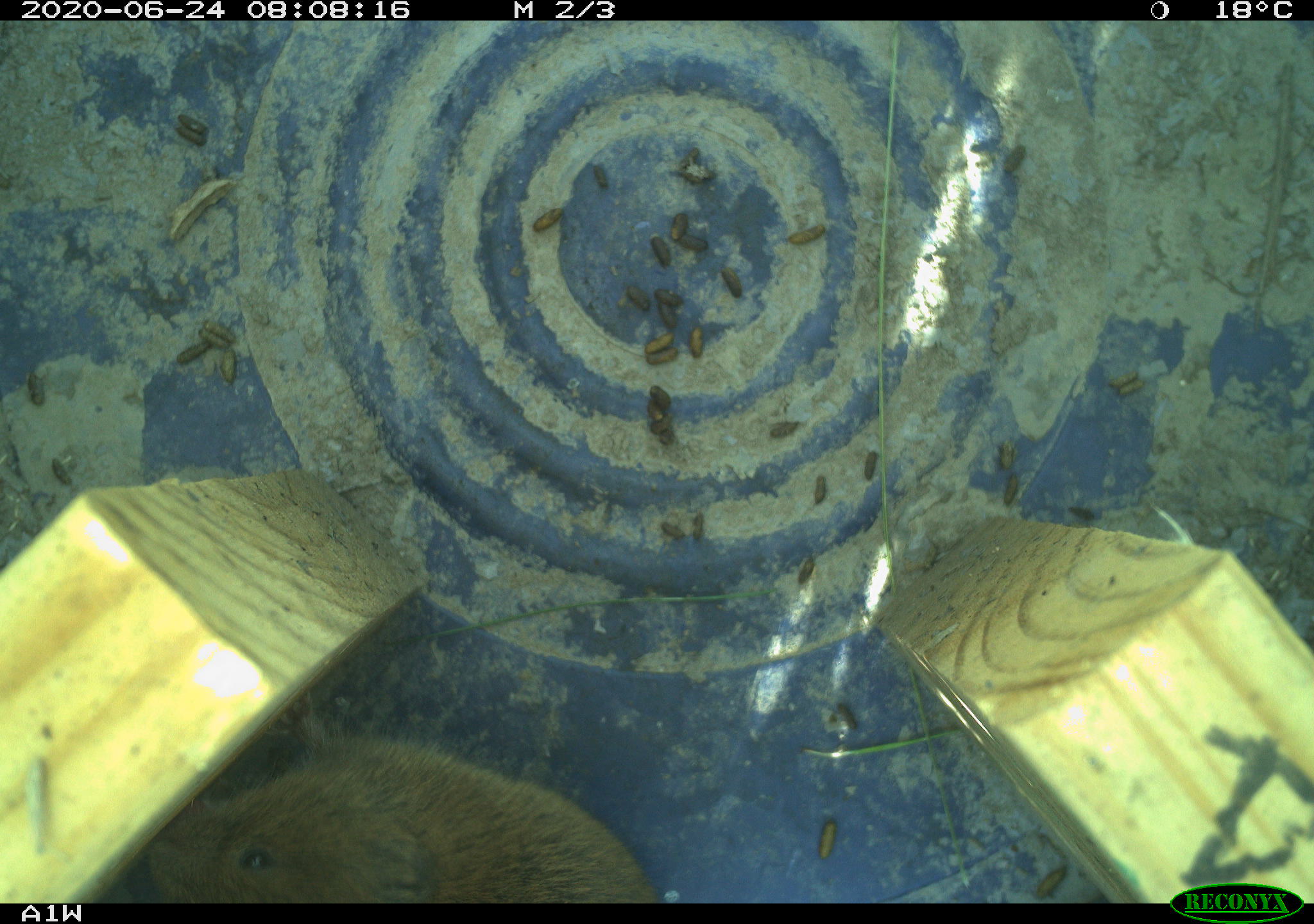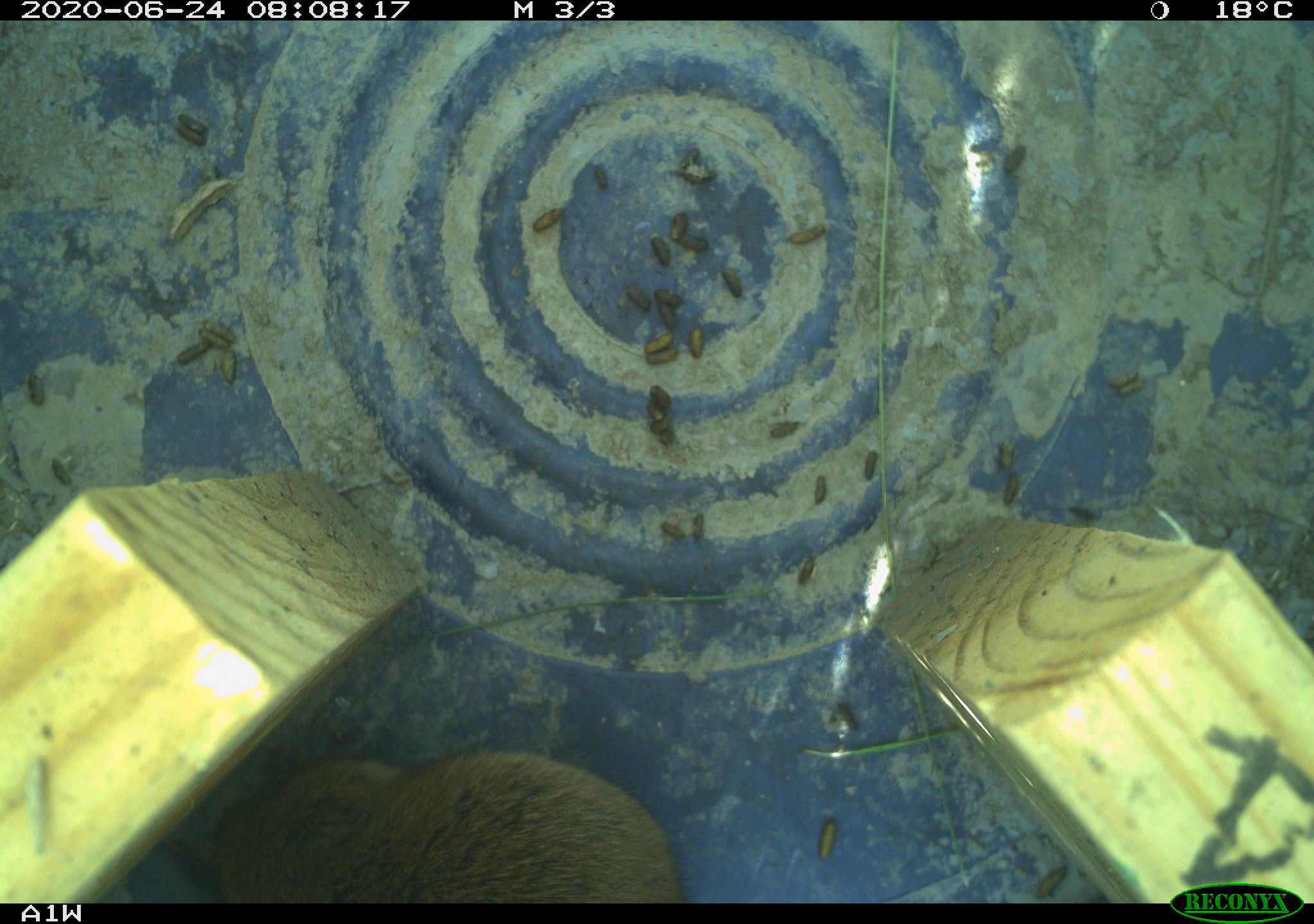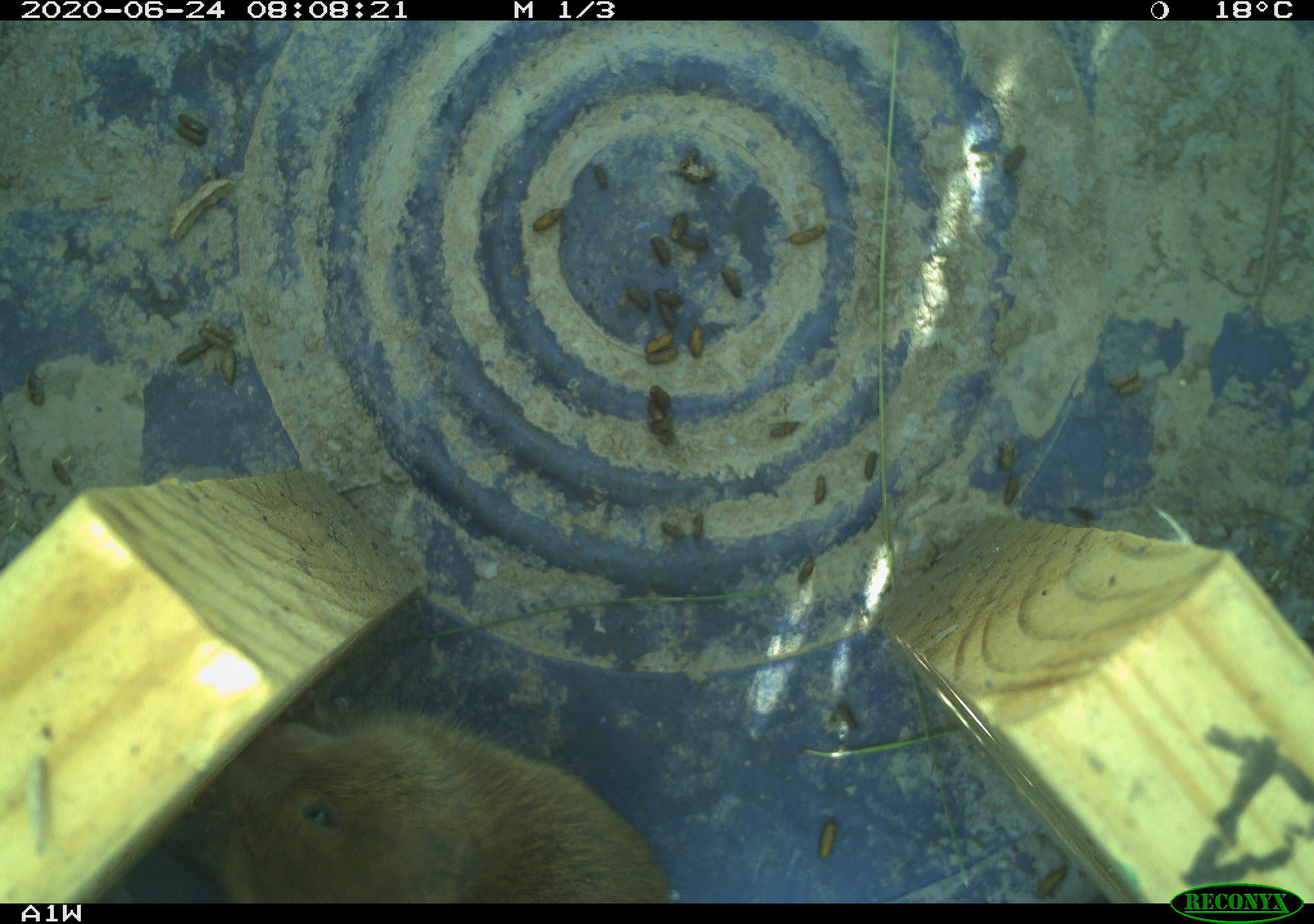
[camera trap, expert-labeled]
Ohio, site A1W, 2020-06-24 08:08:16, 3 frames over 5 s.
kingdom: Animalia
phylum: Chordata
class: Mammalia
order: Rodentia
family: Cricetidae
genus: Microtus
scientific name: Microtus pennsylvanicus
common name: meadow vole